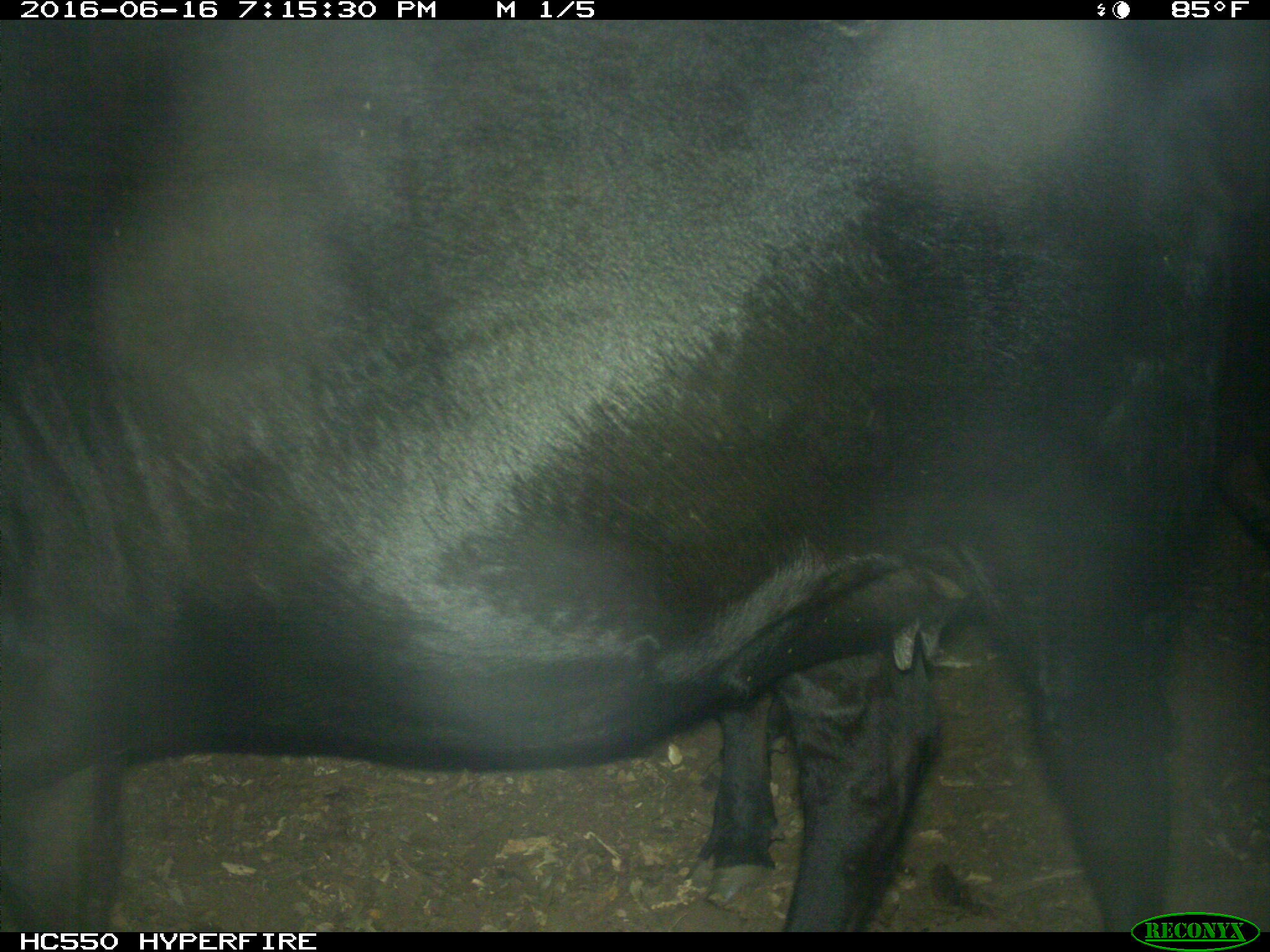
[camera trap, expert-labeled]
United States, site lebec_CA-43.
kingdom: Animalia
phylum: Chordata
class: Mammalia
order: Artiodactyla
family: Bovidae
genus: Bos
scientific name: Bos taurus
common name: domestic cow